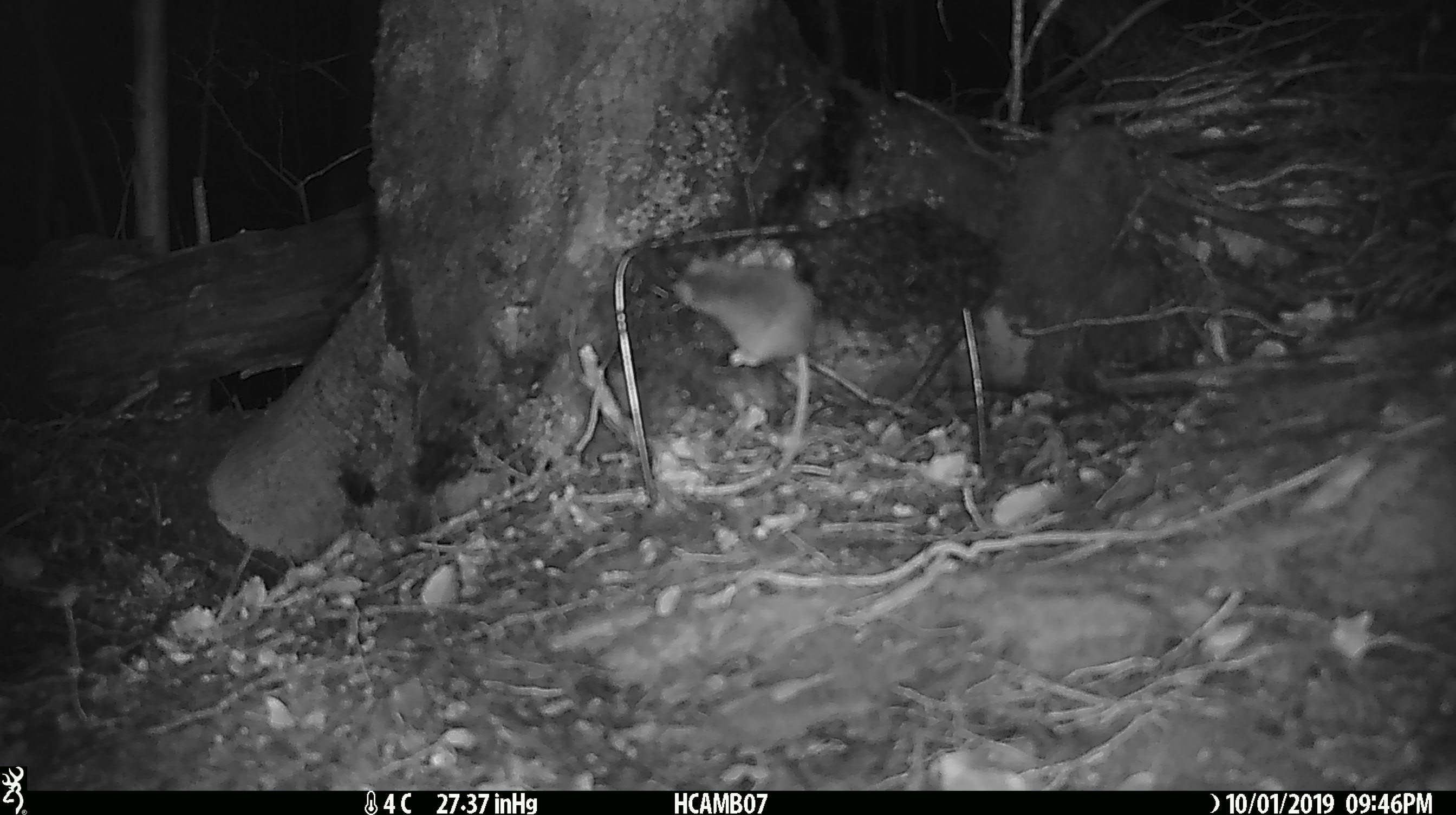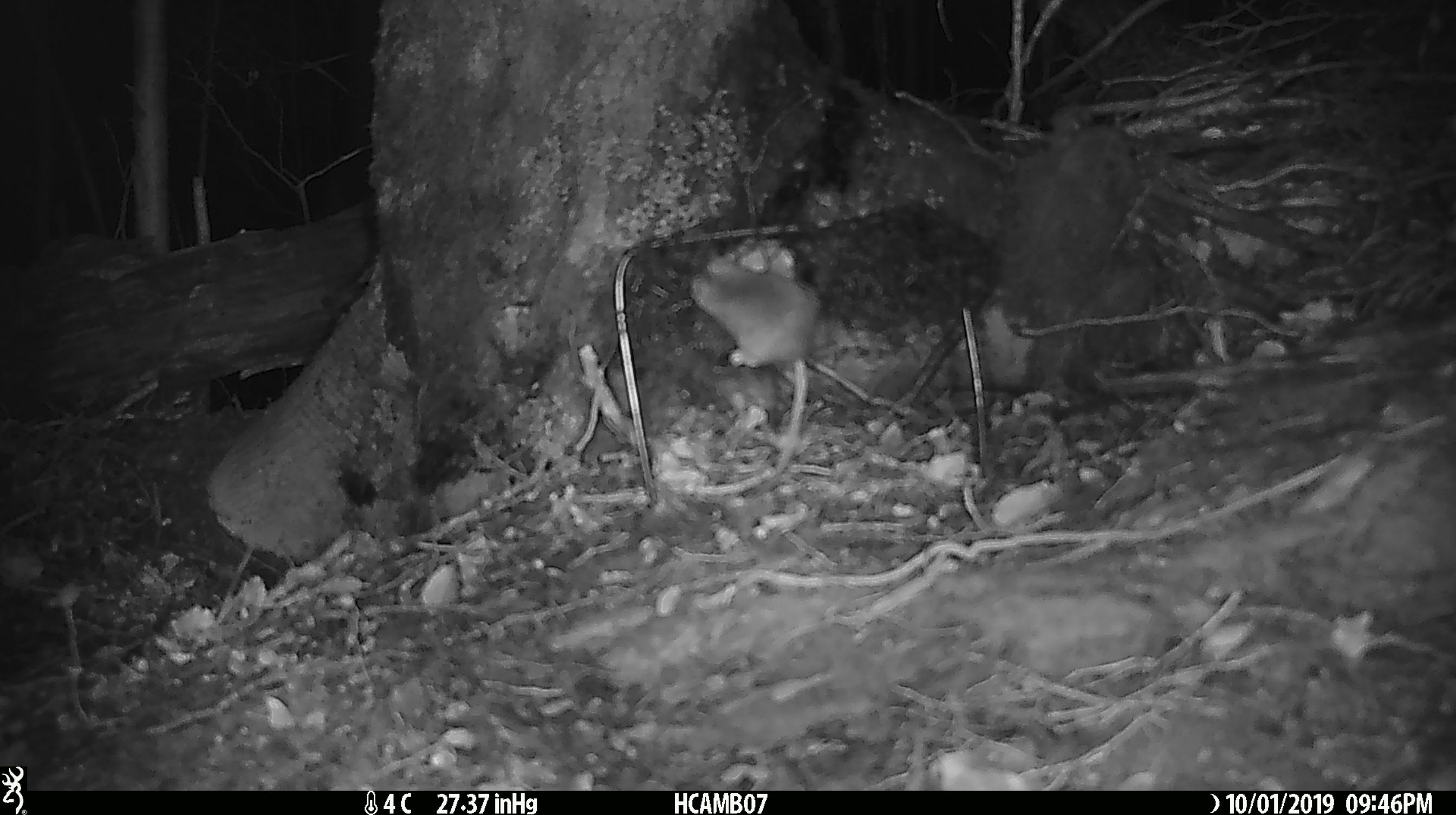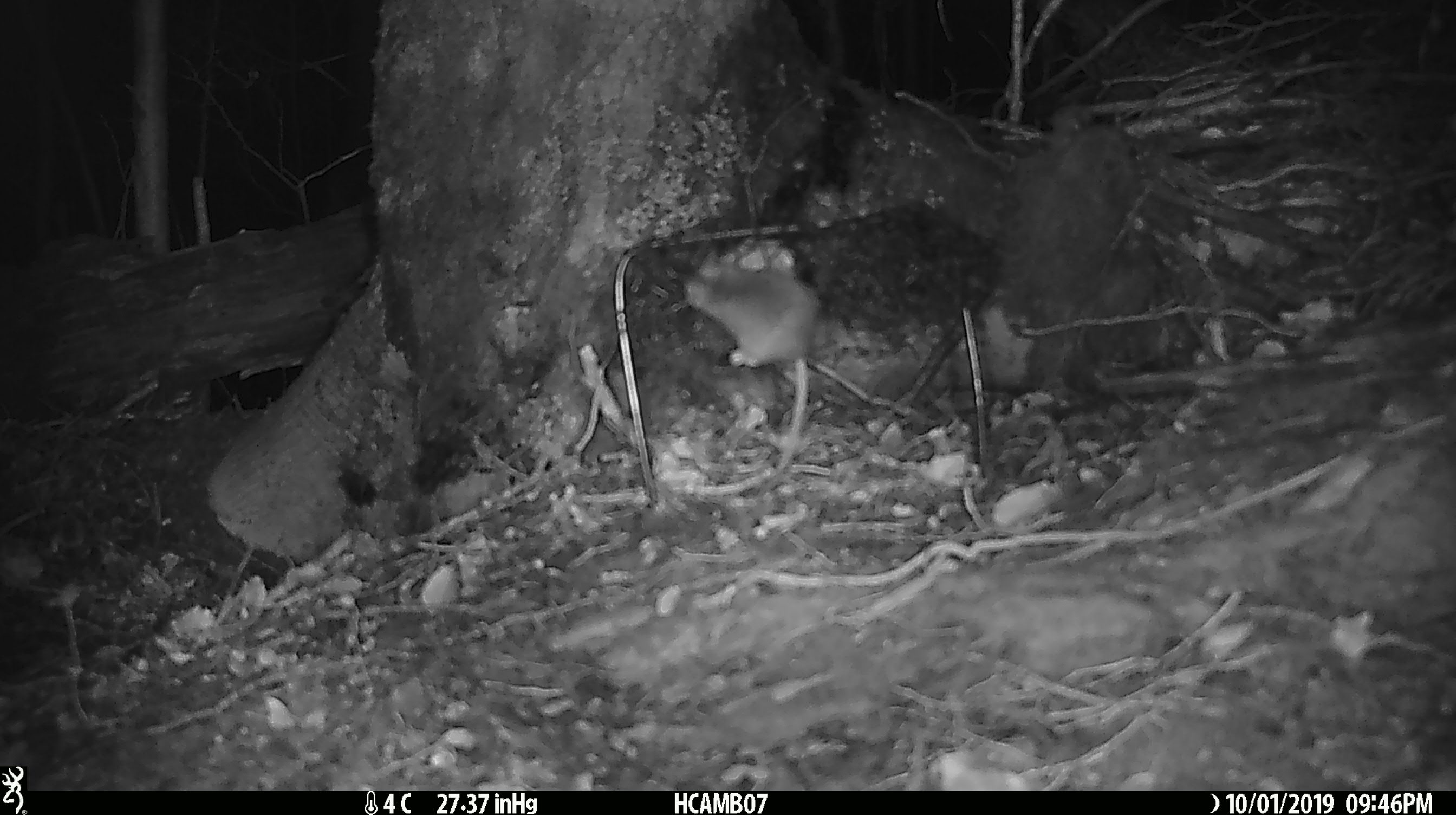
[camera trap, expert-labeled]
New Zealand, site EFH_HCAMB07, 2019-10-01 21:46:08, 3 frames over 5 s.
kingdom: Animalia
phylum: Chordata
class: Mammalia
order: Rodentia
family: Muridae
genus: Mus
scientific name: Mus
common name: mouse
Mouse (Mus).